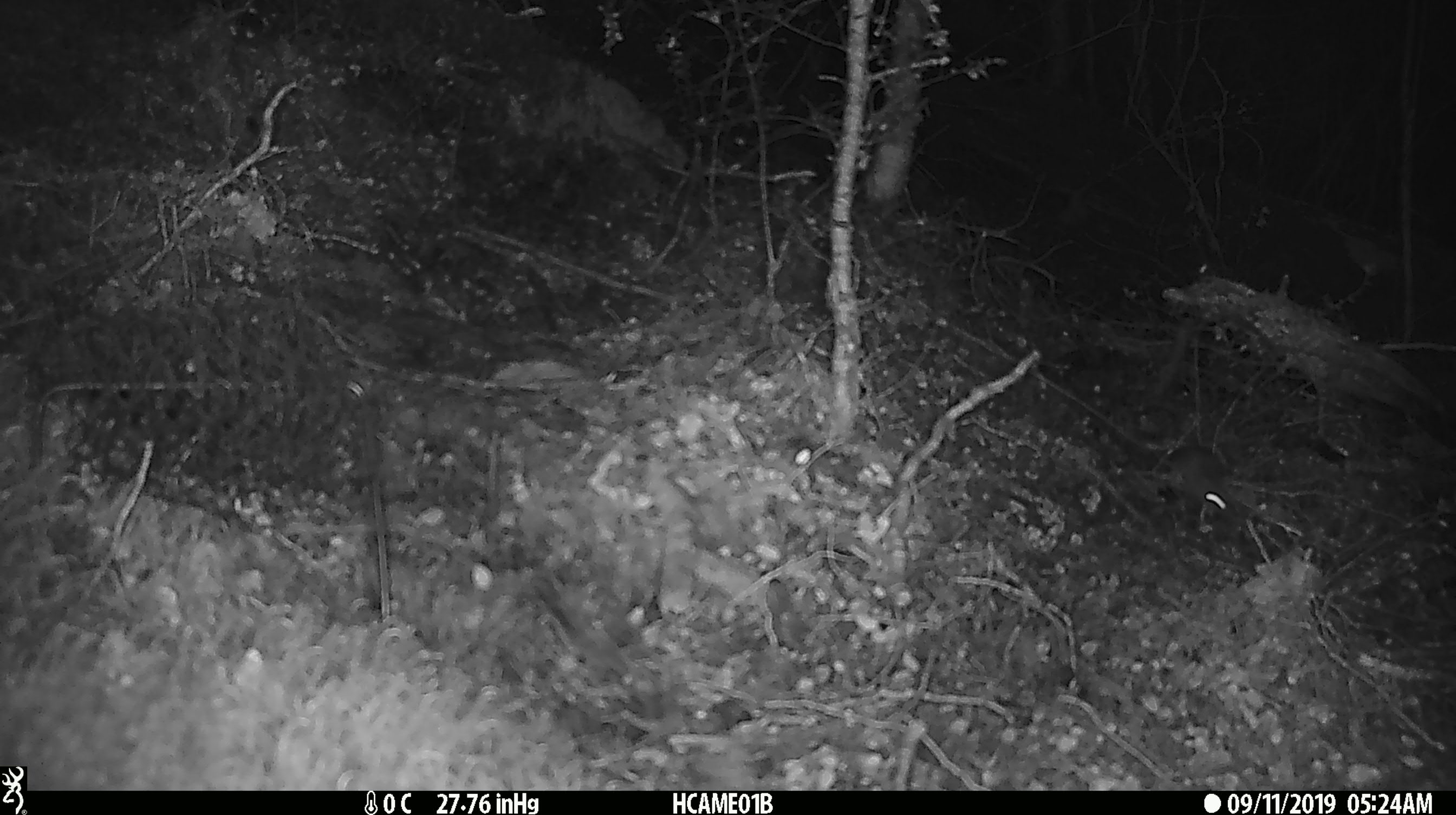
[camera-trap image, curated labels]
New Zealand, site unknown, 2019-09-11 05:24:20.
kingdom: Animalia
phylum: Chordata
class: Mammalia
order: Rodentia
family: Muridae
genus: Mus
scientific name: Mus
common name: mouse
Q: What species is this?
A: Mouse (Mus).